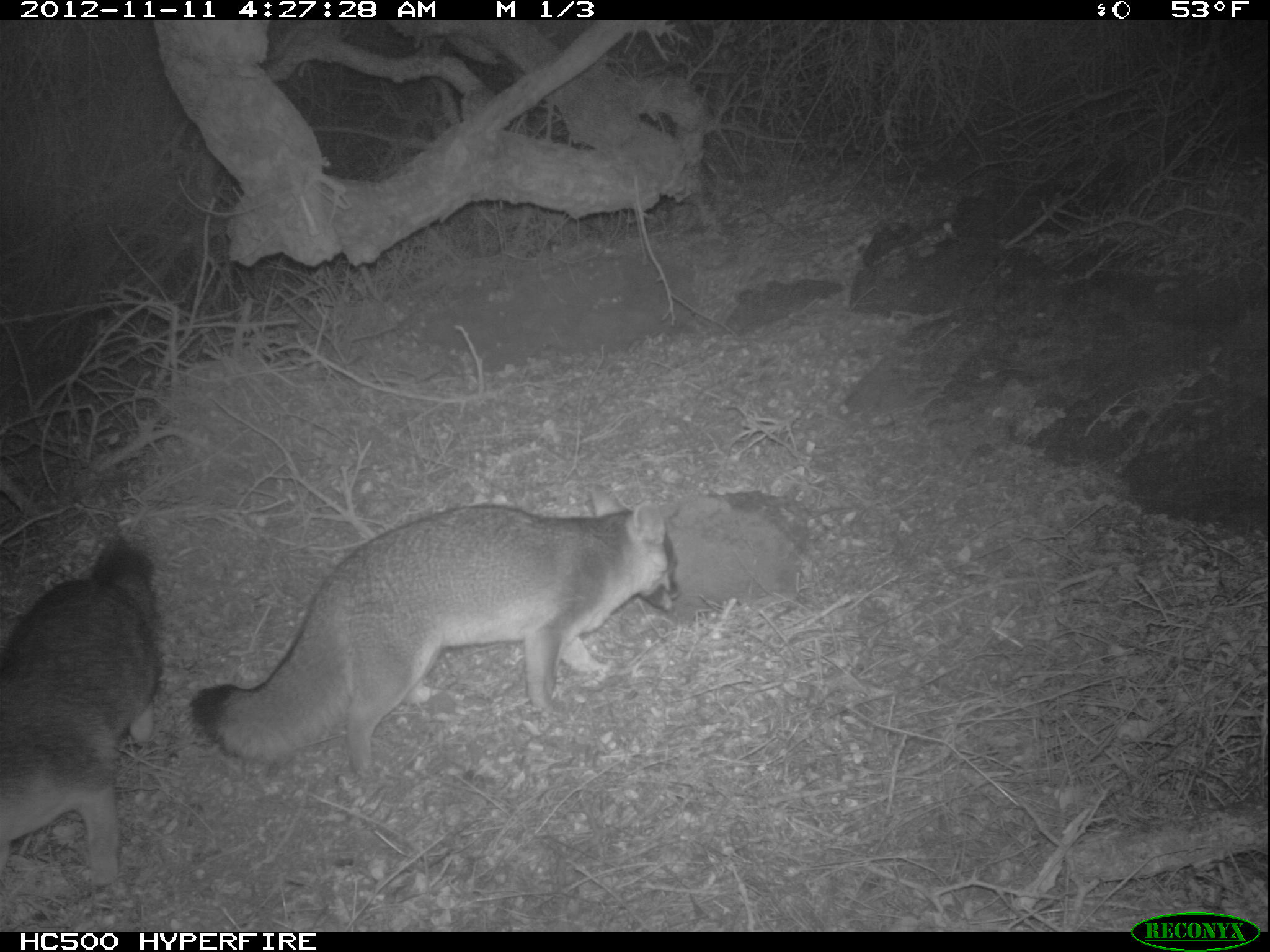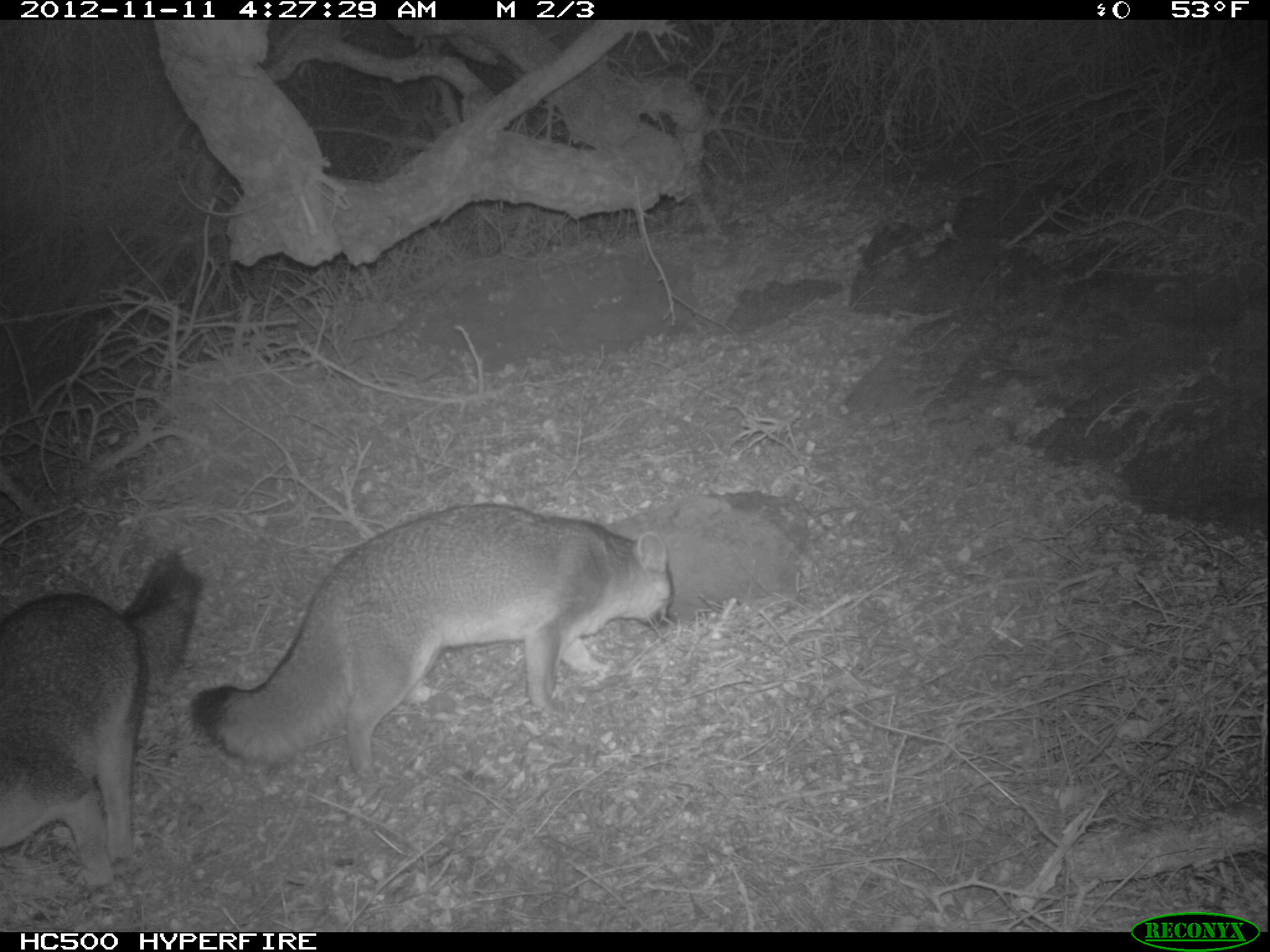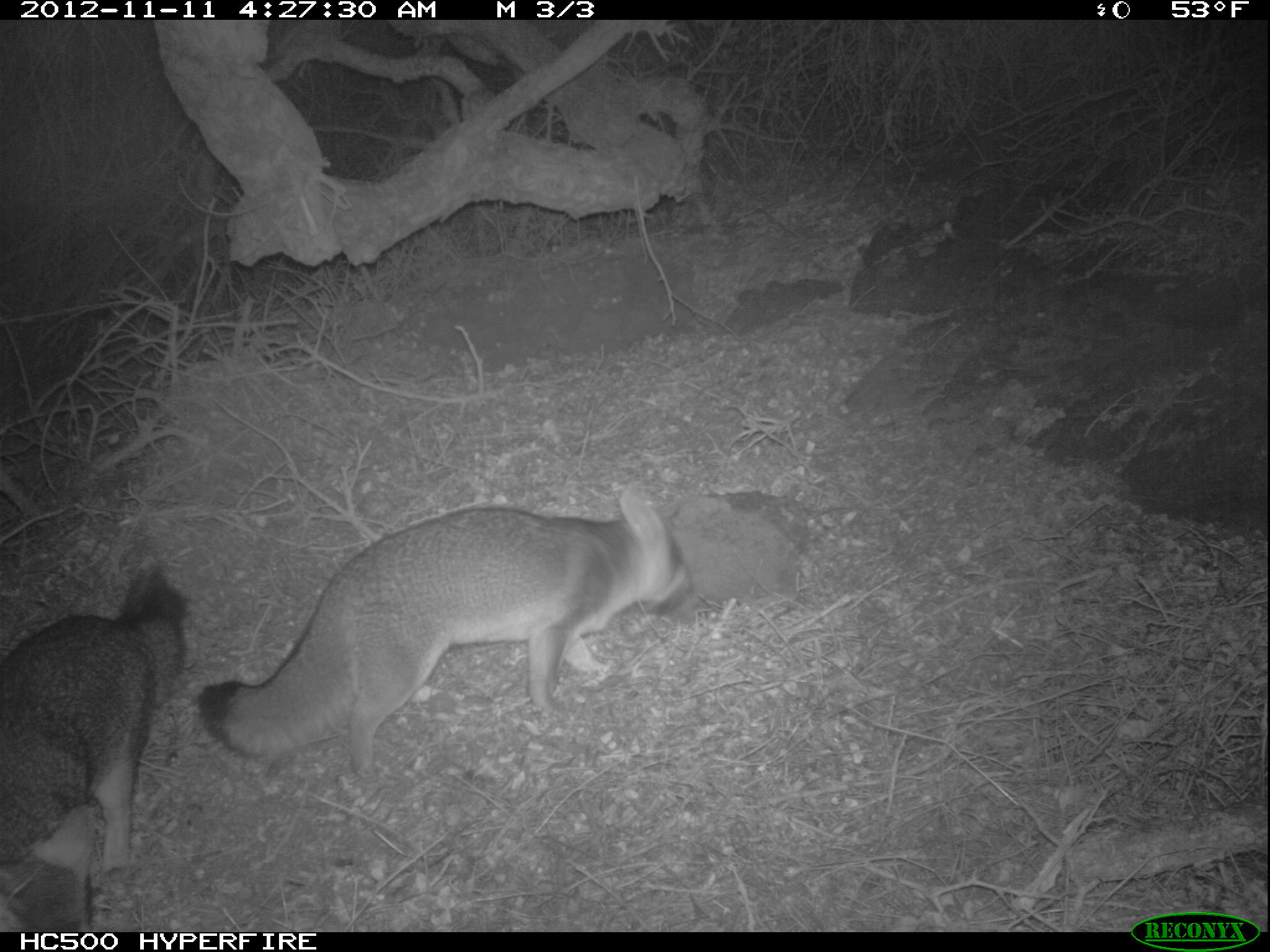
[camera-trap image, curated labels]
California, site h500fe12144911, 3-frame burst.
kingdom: Animalia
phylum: Chordata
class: Mammalia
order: Carnivora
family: Canidae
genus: Urocyon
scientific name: Urocyon littoralis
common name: island fox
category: fox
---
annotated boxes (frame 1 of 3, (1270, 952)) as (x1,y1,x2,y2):
fox: (186,479,682,775); (0,532,165,886)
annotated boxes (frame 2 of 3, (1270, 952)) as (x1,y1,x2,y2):
fox: (184,501,674,784); (0,548,205,891)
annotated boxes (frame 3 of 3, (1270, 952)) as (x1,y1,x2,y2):
fox: (198,480,689,781); (0,563,190,931)